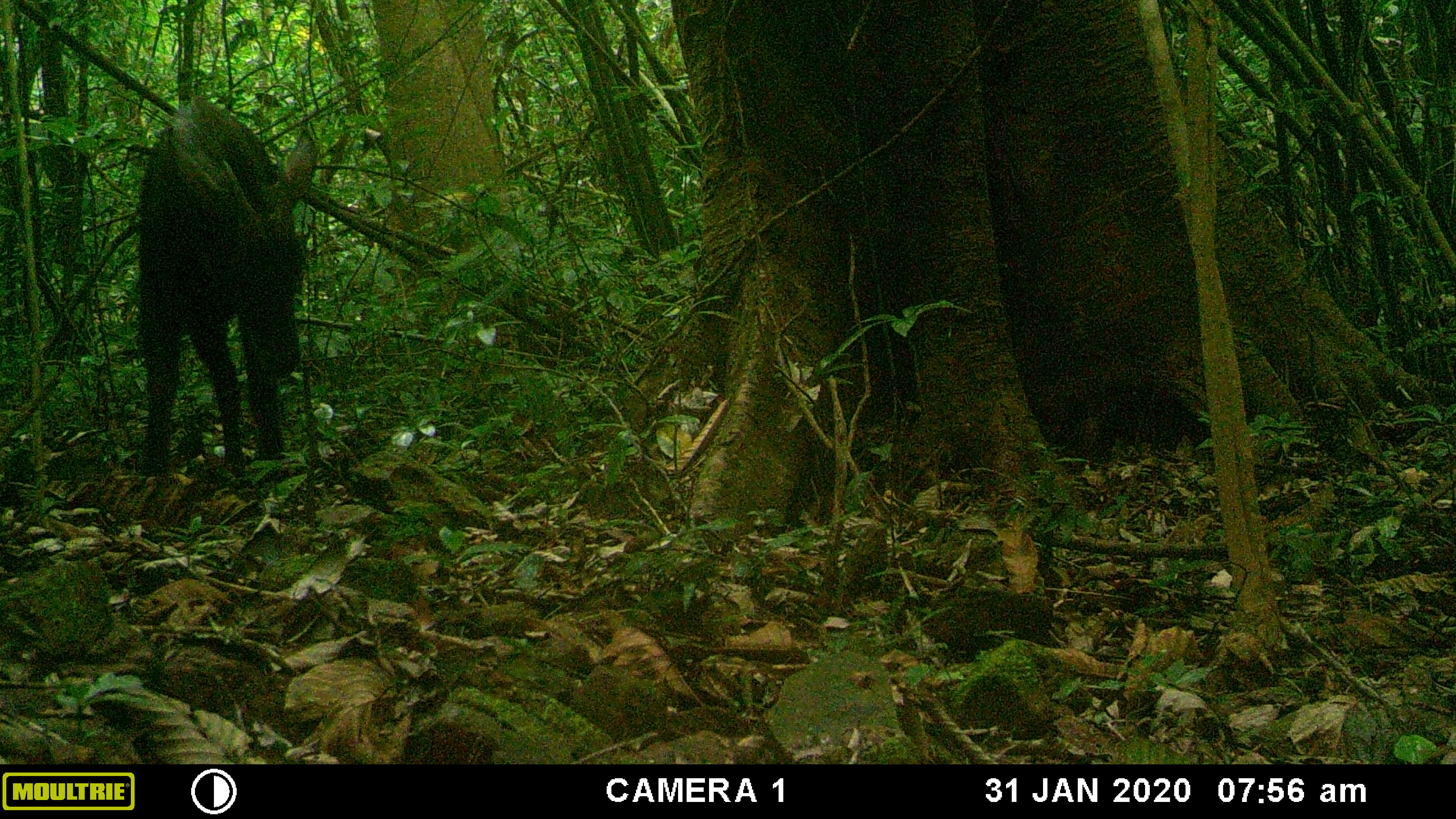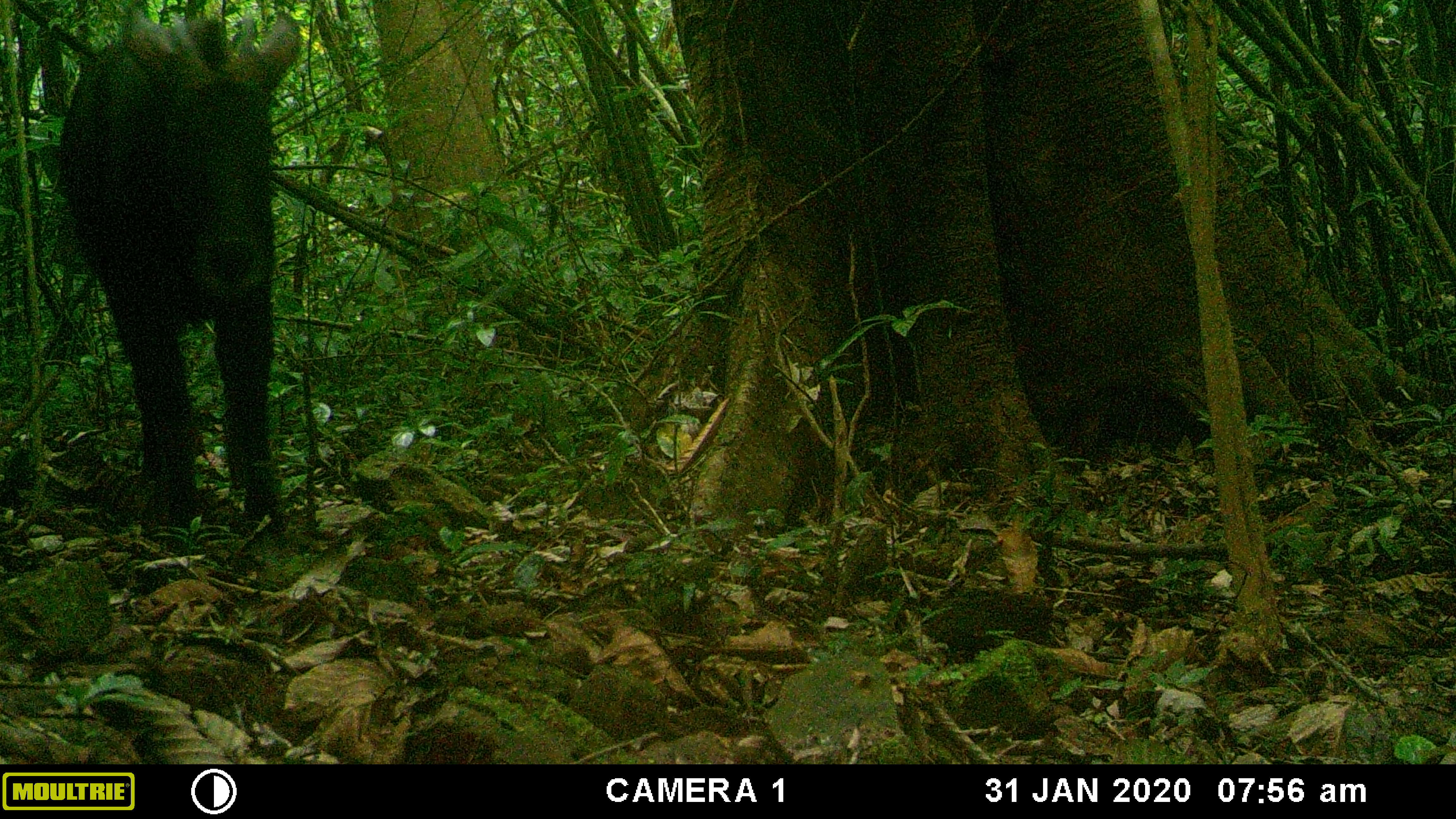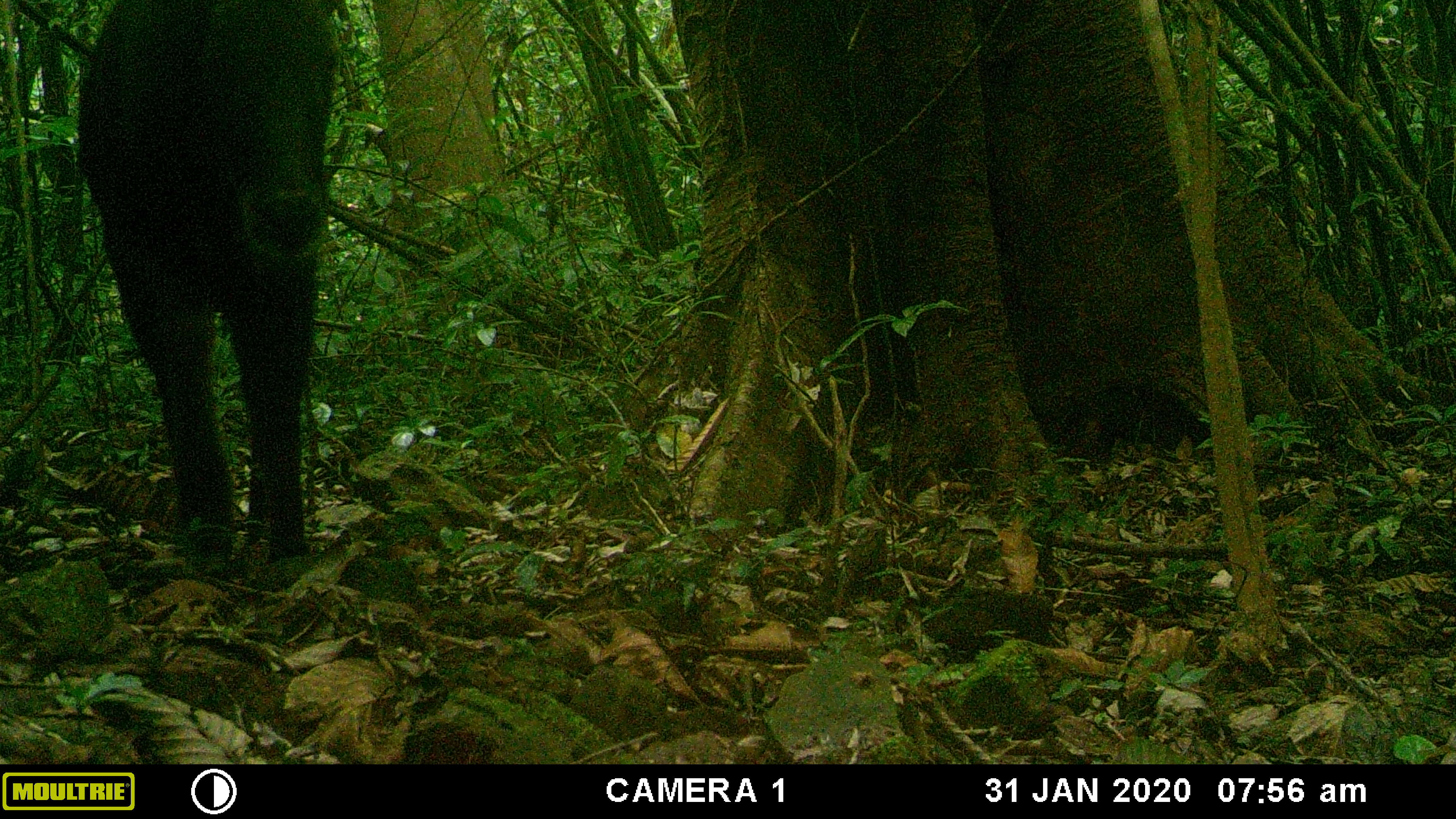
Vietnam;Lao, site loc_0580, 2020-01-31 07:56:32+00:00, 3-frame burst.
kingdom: Animalia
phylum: Chordata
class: Mammalia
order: Artiodactyla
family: Bovidae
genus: Capricornis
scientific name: Capricornis sumatraensis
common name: chinese serow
Chinese serow (Capricornis sumatraensis). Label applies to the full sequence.